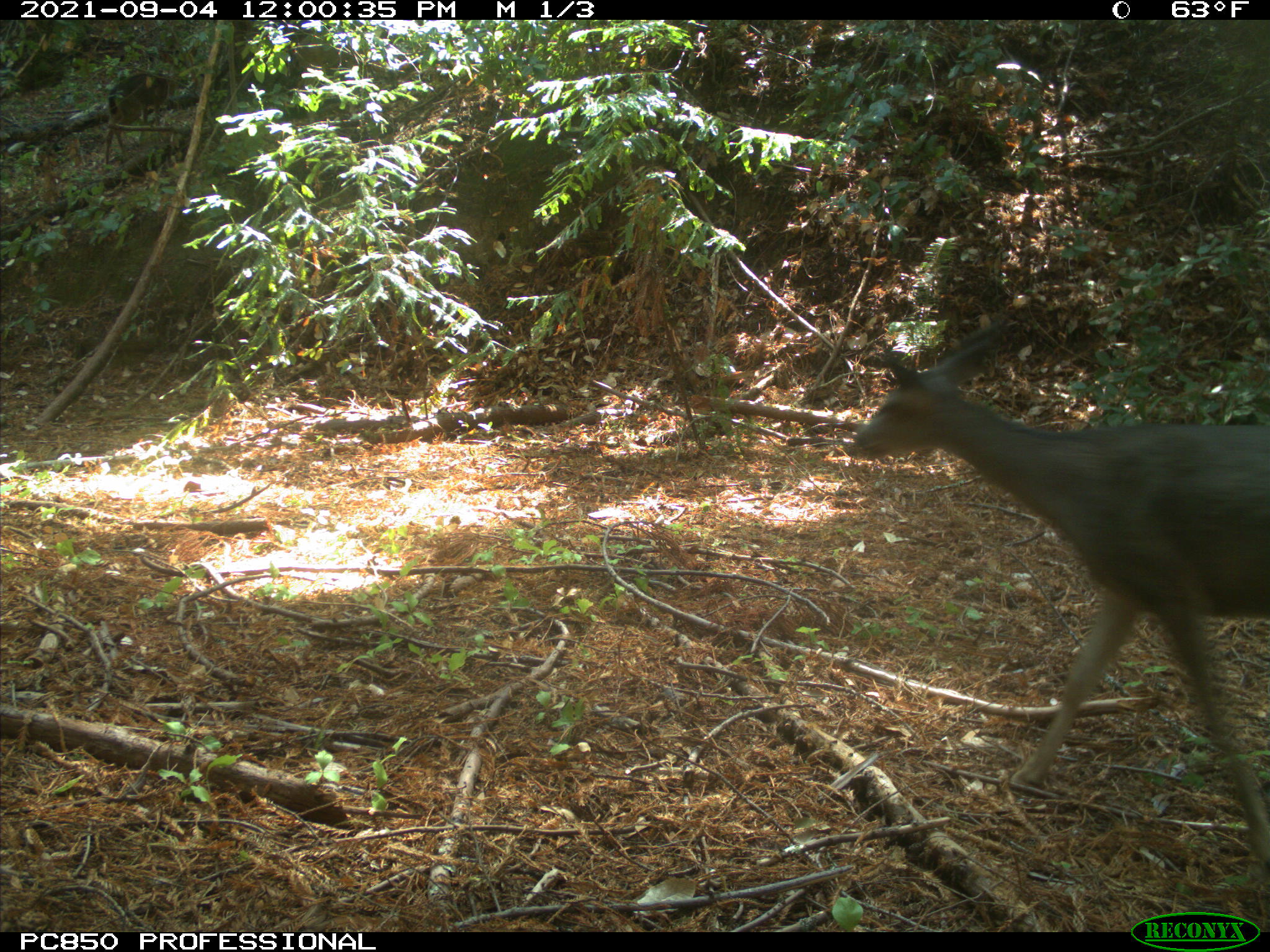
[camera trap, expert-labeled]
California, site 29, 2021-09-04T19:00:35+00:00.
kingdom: Animalia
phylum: Chordata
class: Mammalia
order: Artiodactyla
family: Cervidae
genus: Odocoileus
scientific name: Odocoileus hemionus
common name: mule deer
Mule deer (Odocoileus hemionus).